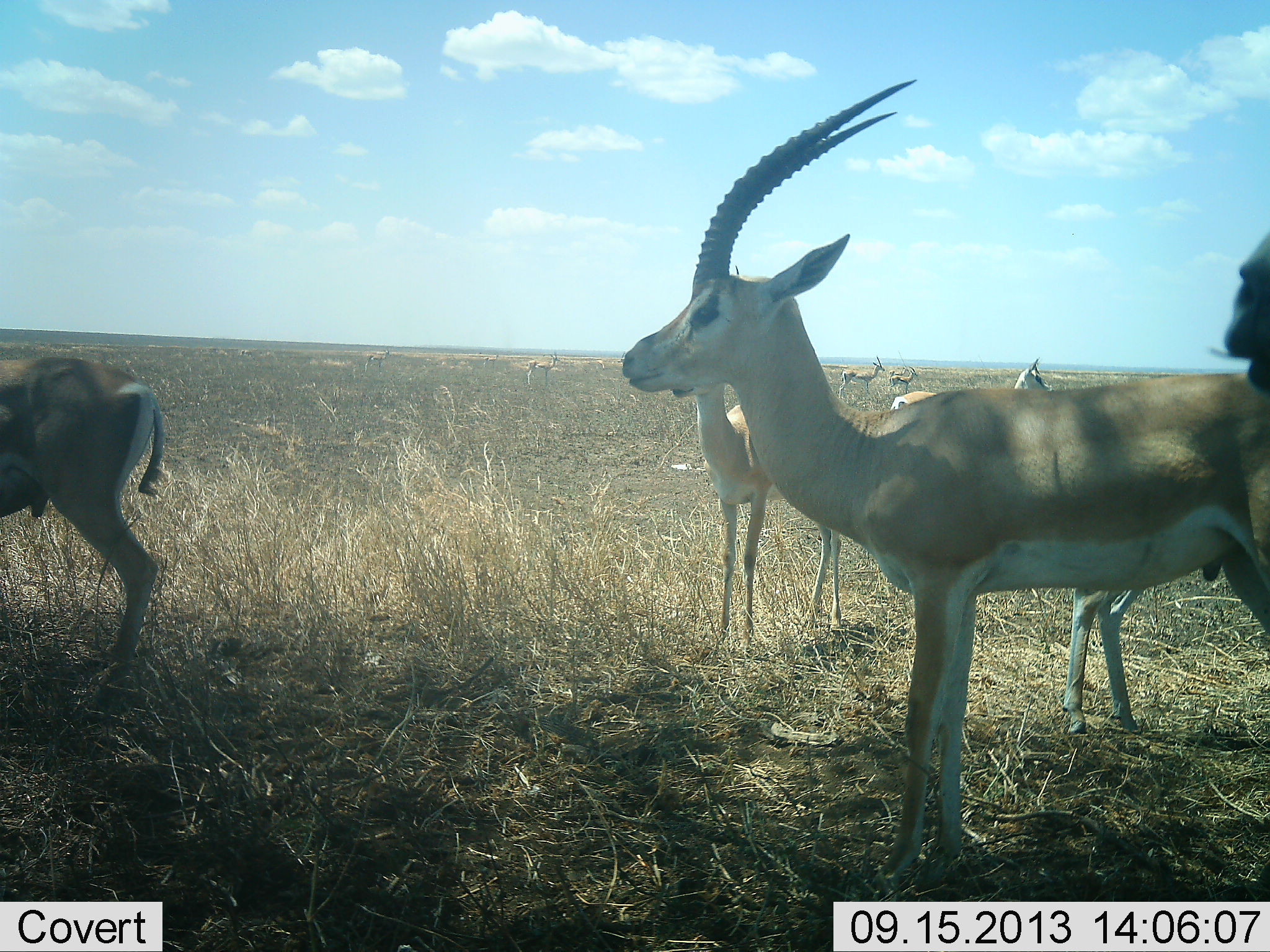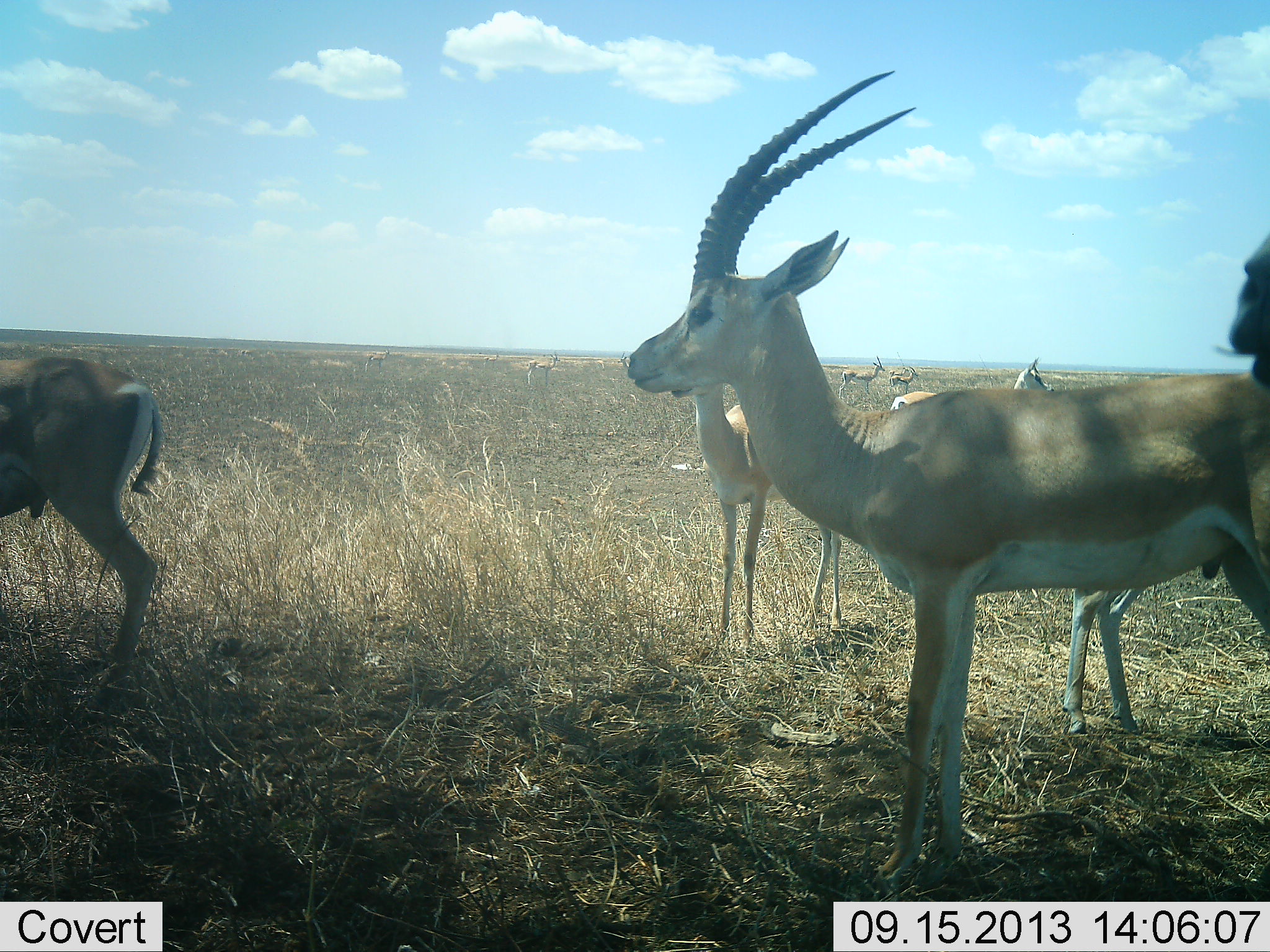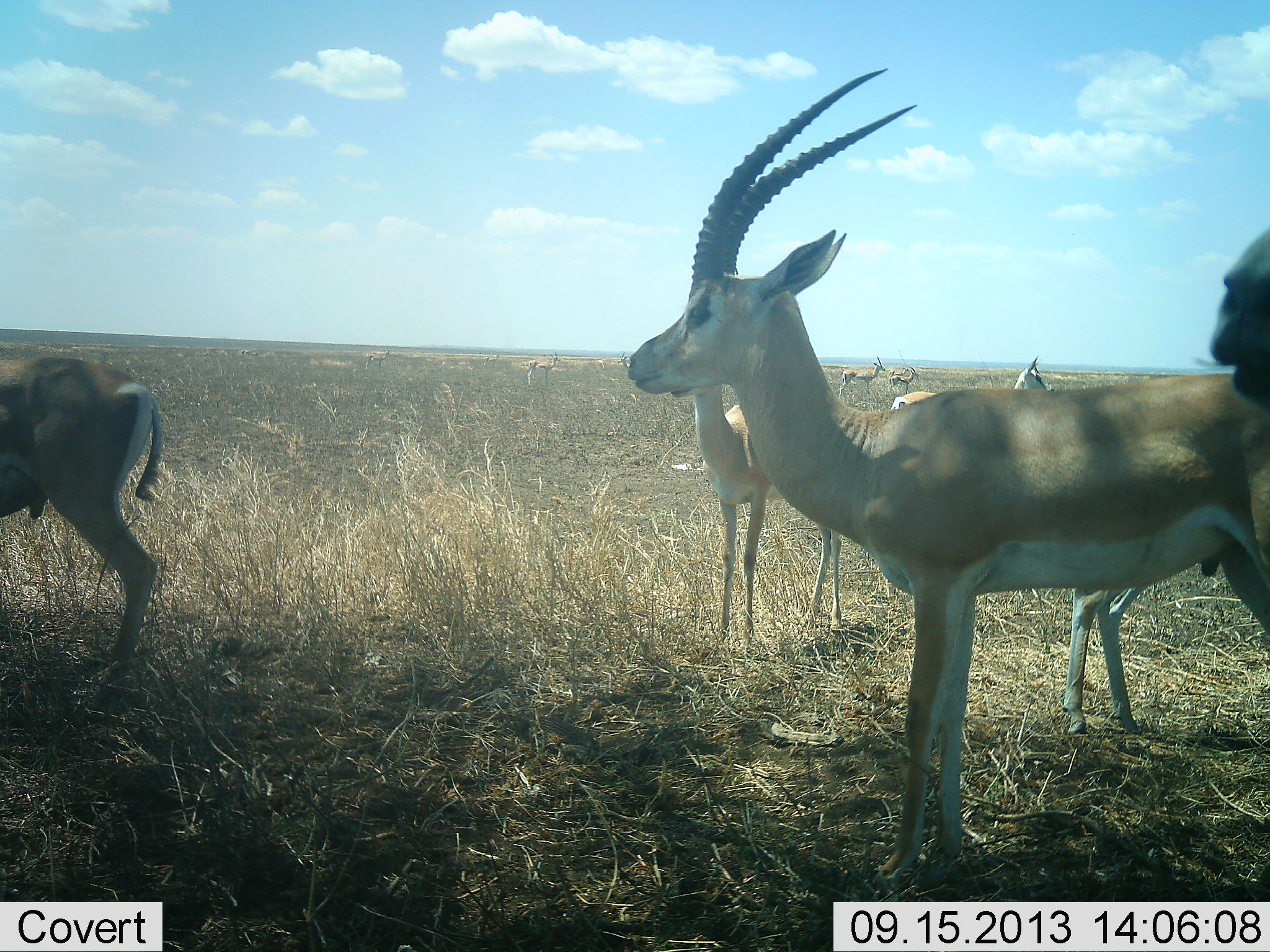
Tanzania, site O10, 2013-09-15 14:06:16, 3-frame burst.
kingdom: Animalia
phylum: Chordata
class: Mammalia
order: Artiodactyla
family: Bovidae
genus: Nanger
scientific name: Nanger granti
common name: grant's gazelle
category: gazellegrants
Gazellegrants (grant's gazelle) (Nanger granti), count 6. Behavior (volunteer vote fractions): standing 87%, resting 7%, moving 13%, interacting 7%. Young present (vote fraction): 7%. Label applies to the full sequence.